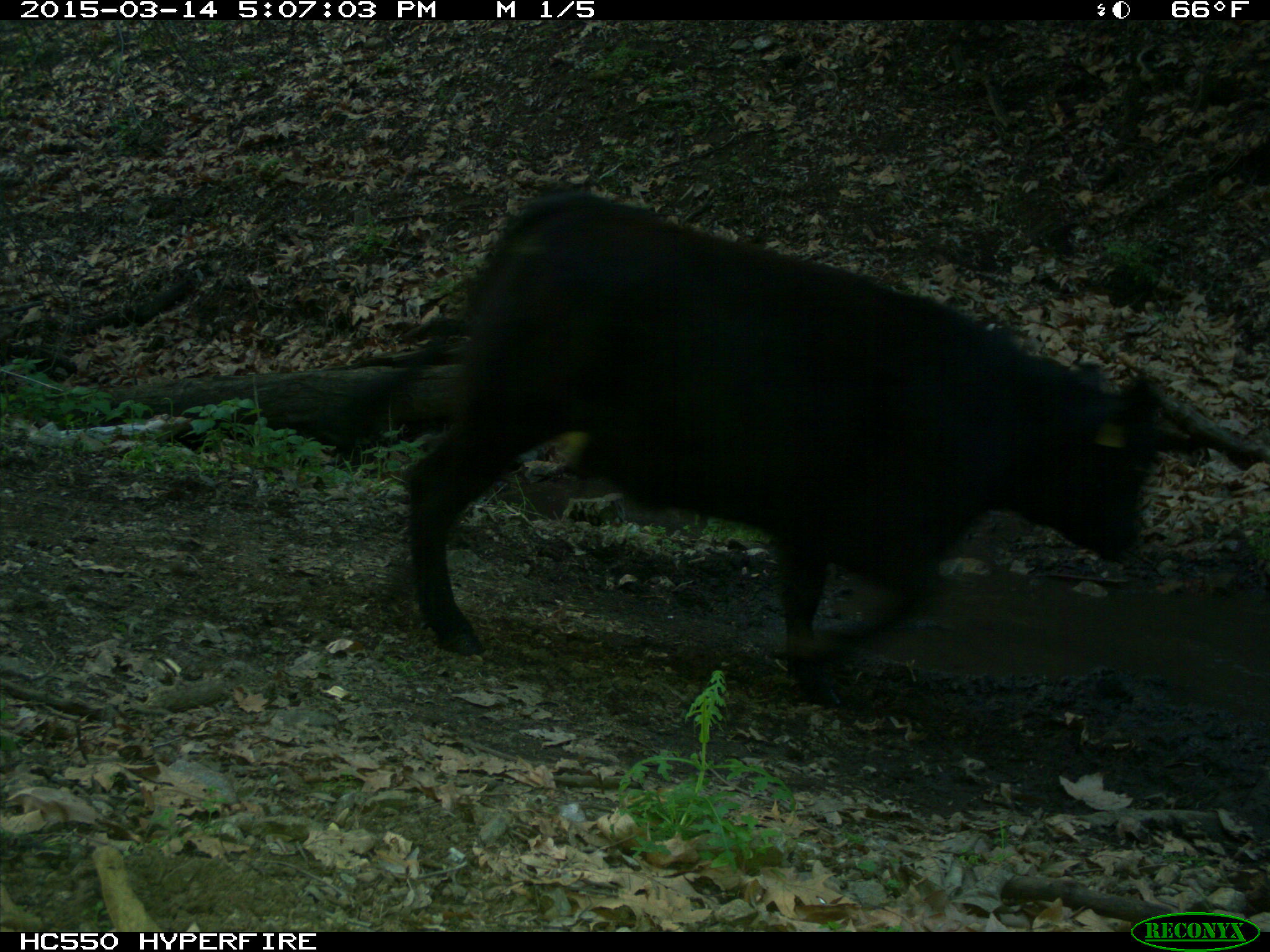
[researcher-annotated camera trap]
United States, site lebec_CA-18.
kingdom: Animalia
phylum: Chordata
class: Mammalia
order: Artiodactyla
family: Bovidae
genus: Bos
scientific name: Bos taurus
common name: domestic cow